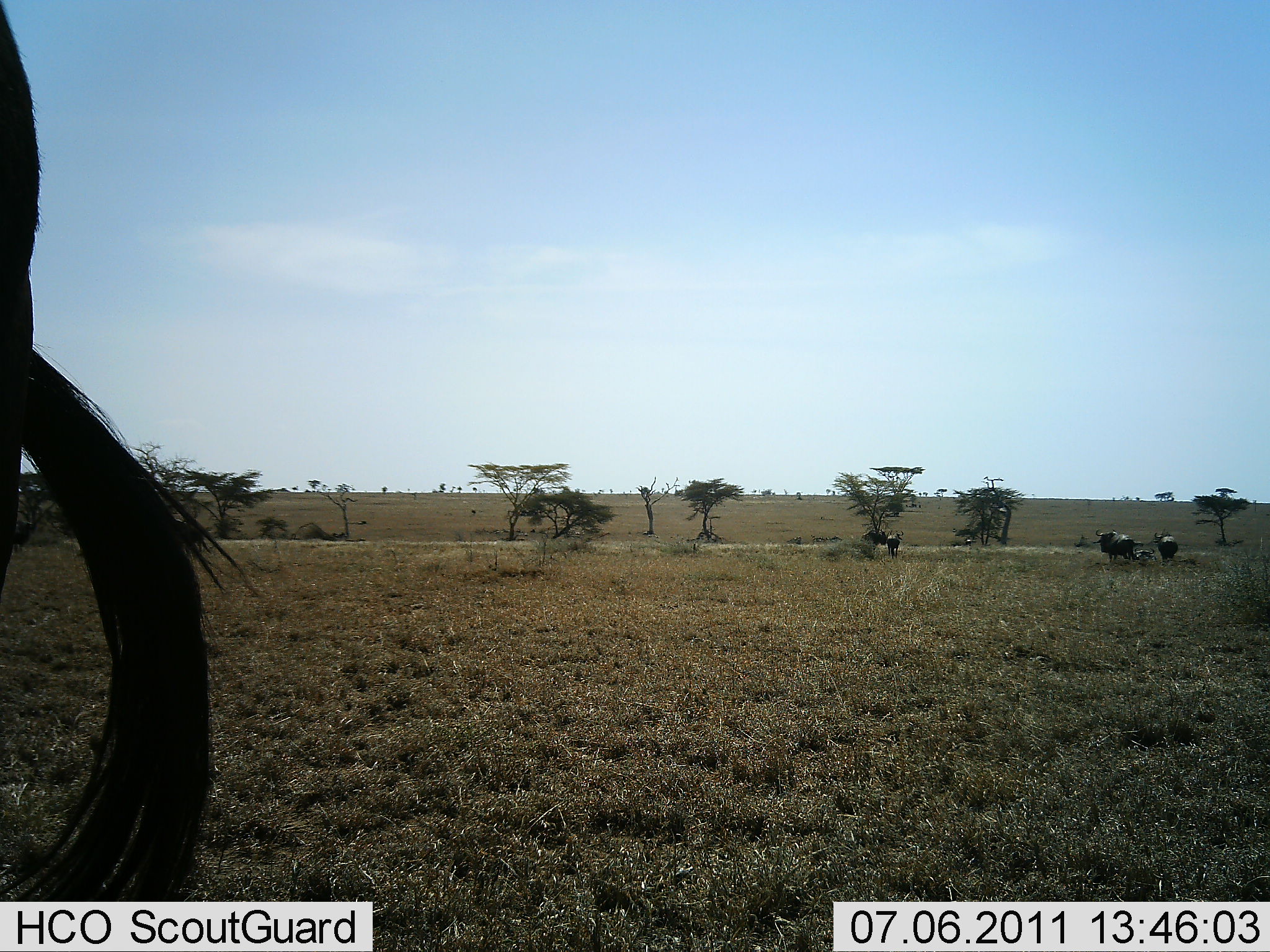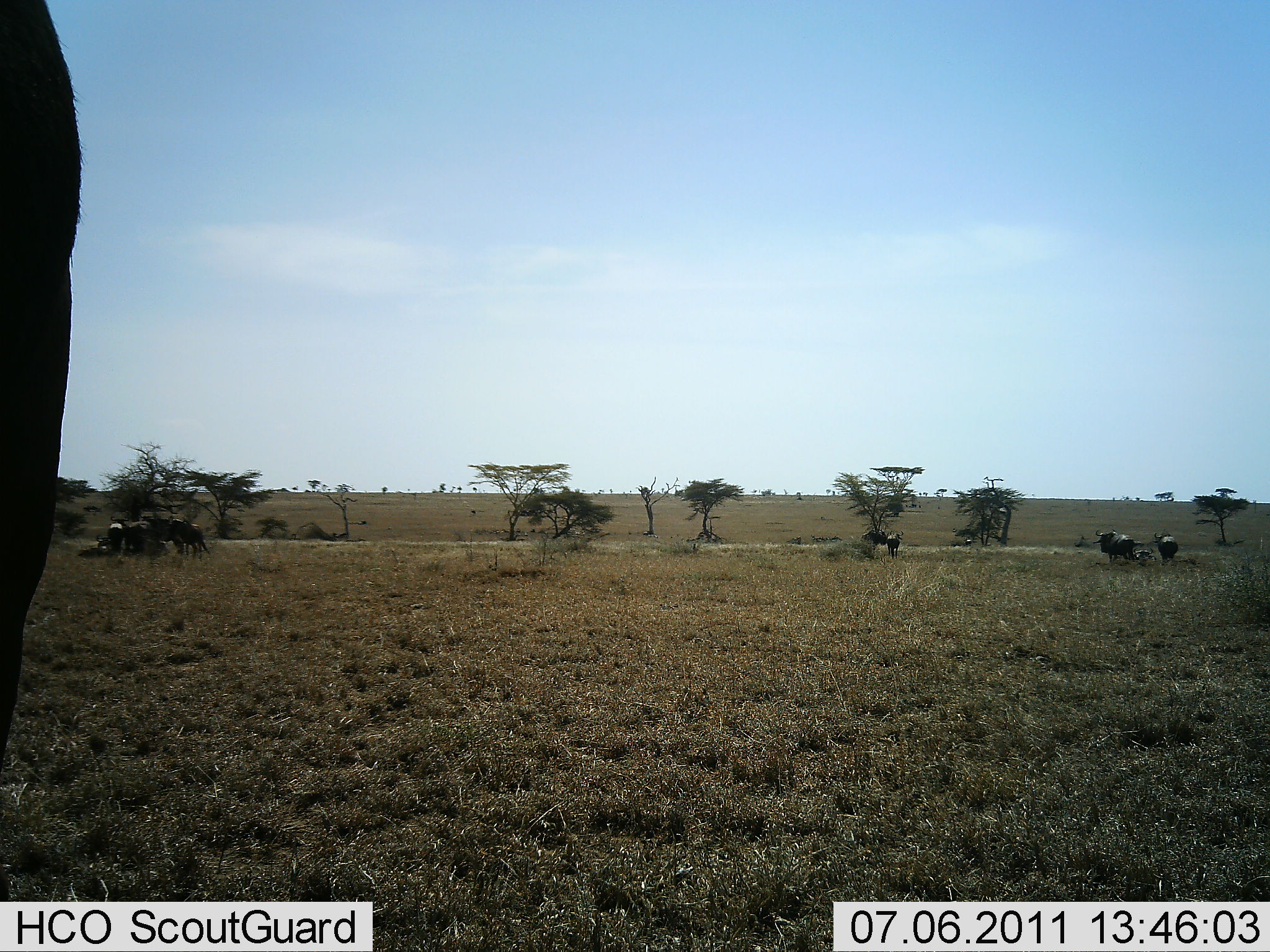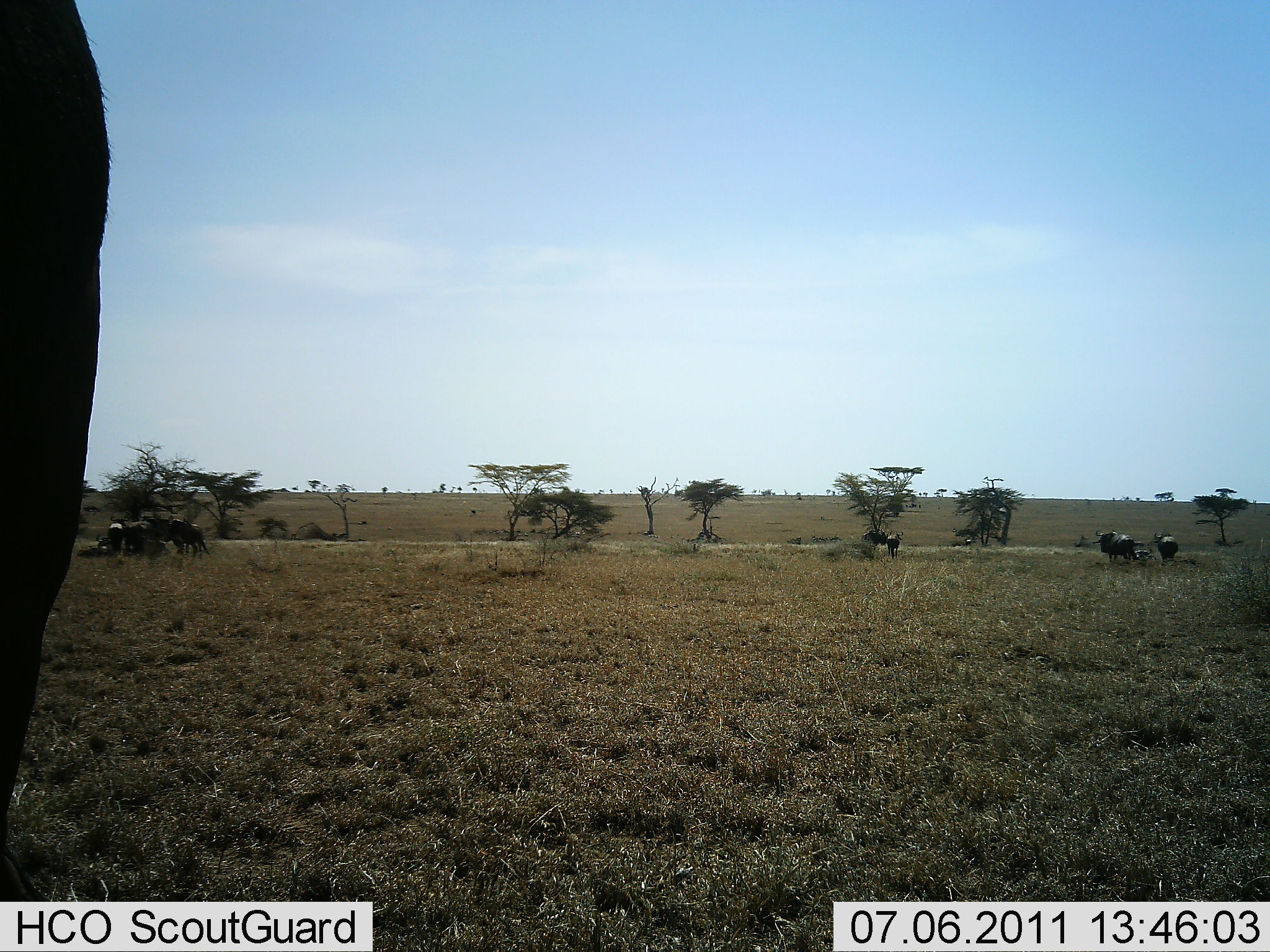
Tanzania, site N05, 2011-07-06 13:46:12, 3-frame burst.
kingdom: Animalia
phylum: Chordata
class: Mammalia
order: Artiodactyla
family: Bovidae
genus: Connochaetes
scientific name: Connochaetes taurinus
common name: blue wildebeest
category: wildebeest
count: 6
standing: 92%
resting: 0%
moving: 8%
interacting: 0%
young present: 8%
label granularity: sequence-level